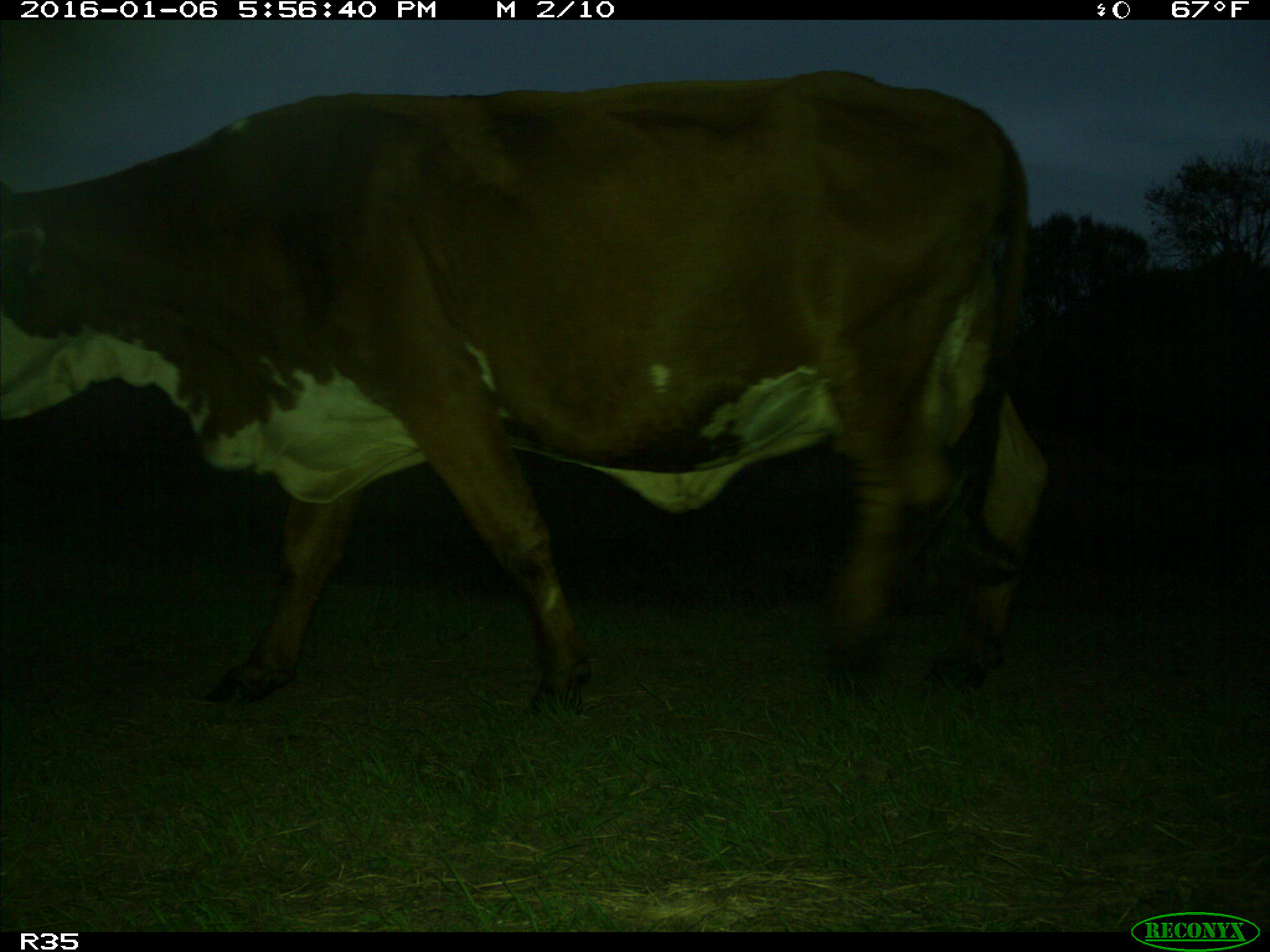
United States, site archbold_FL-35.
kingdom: Animalia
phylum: Chordata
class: Mammalia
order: Artiodactyla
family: Bovidae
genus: Bos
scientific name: Bos taurus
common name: domestic cow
Bos taurus (domestic cow).